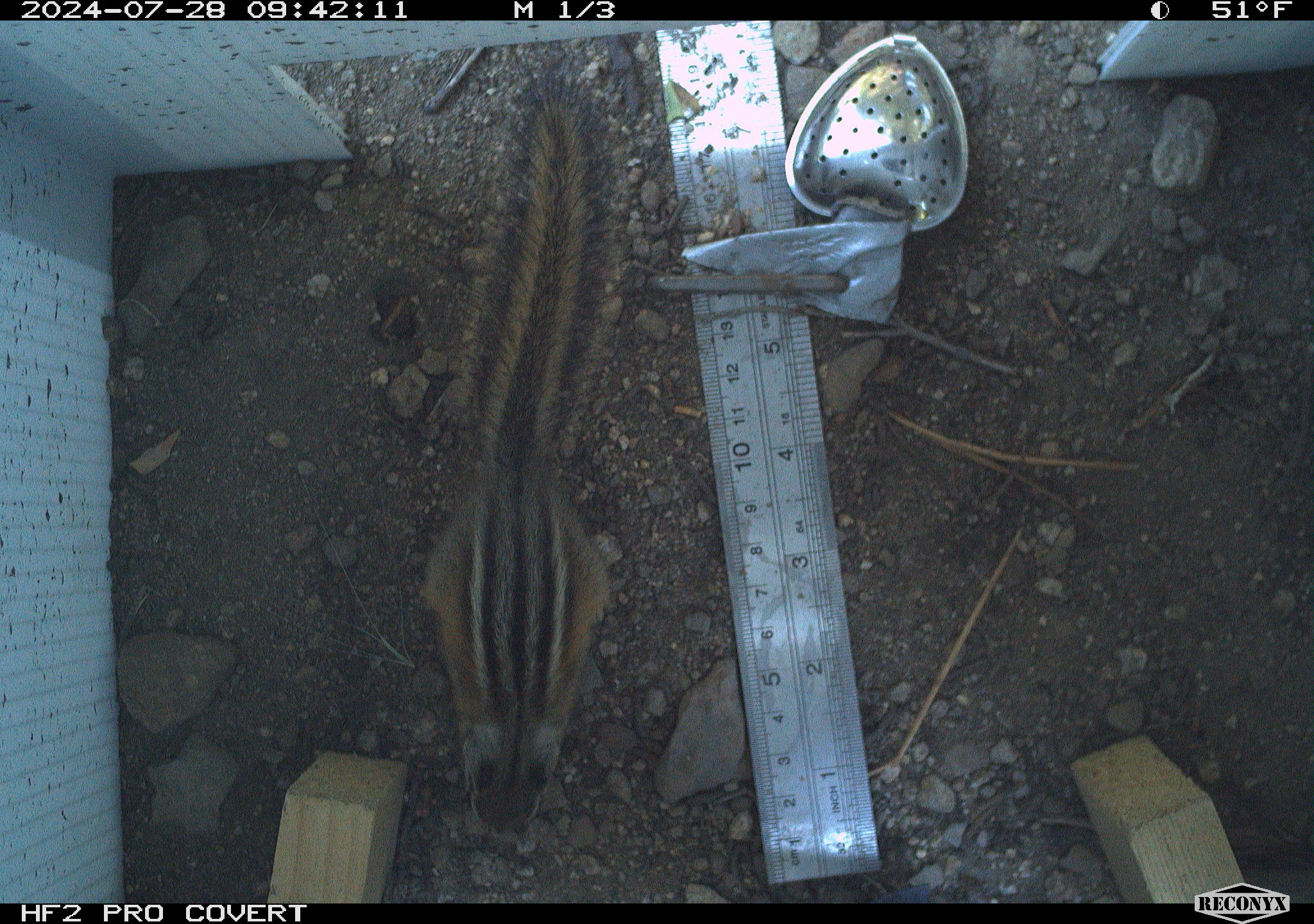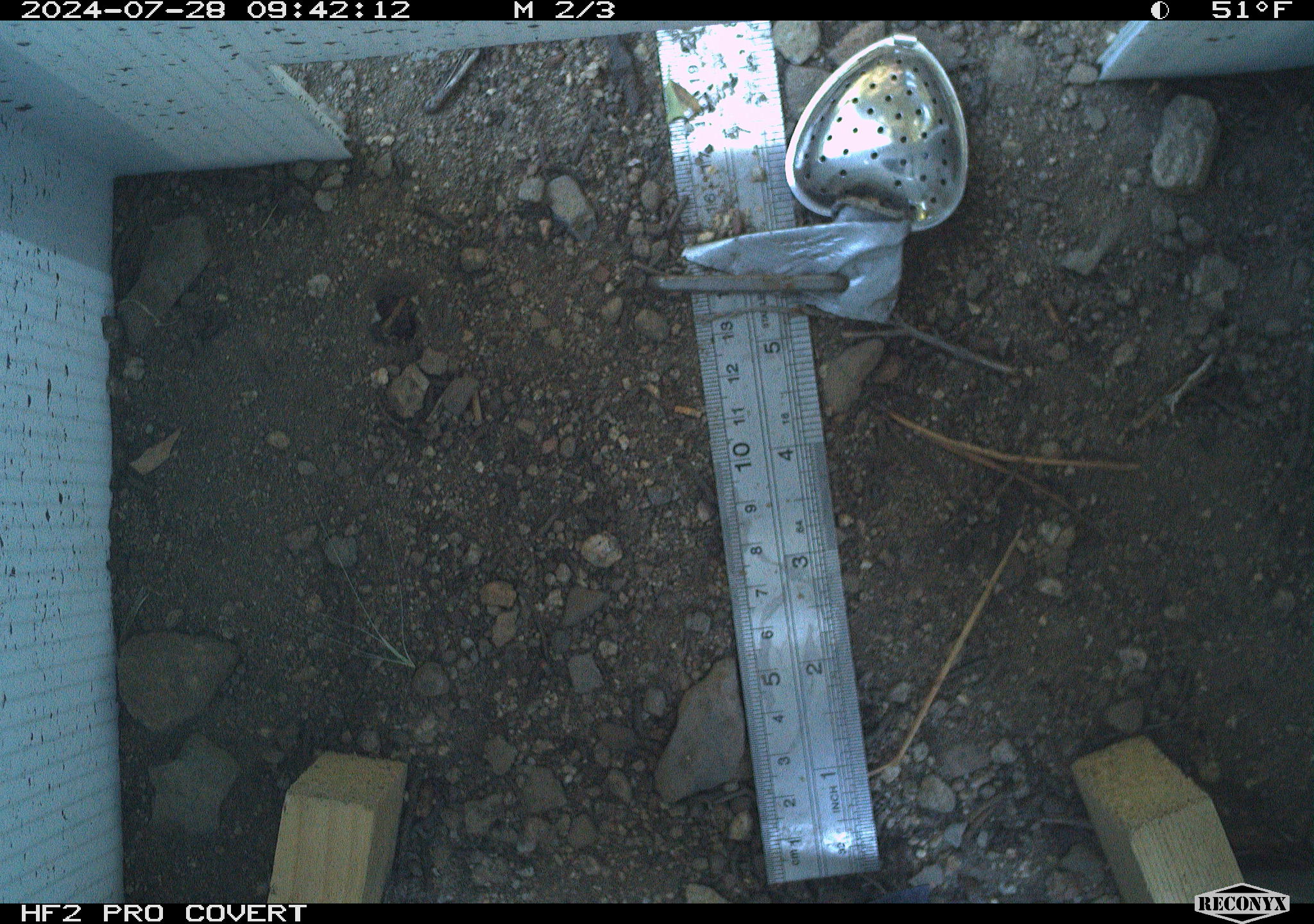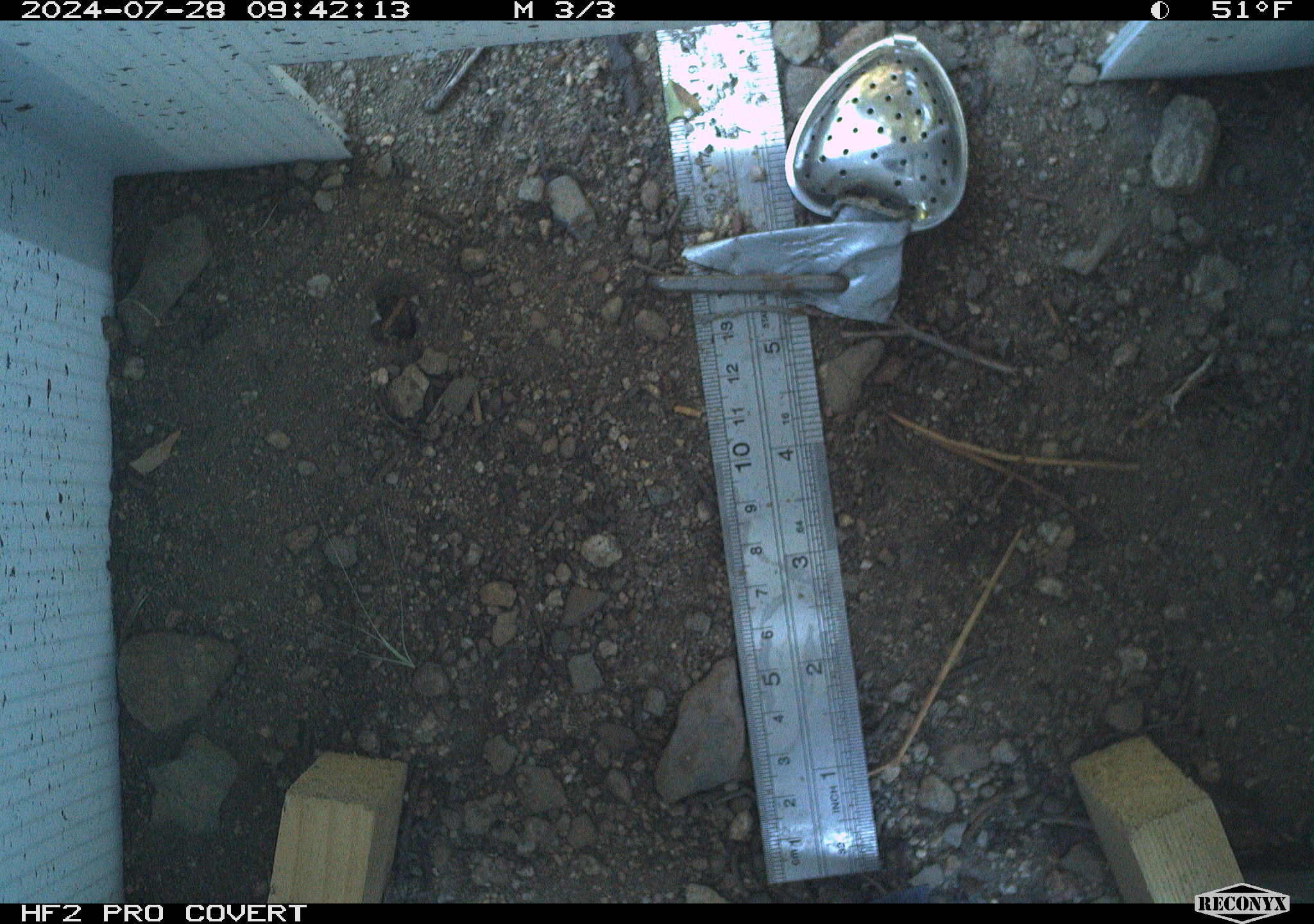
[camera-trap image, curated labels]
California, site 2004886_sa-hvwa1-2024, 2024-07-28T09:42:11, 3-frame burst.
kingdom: Animalia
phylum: Chordata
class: Mammalia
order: Rodentia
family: Sciuridae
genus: Neotamias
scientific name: Neotamias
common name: western chipmunks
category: neotamias species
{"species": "neotamias species (western chipmunks) (Neotamias)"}